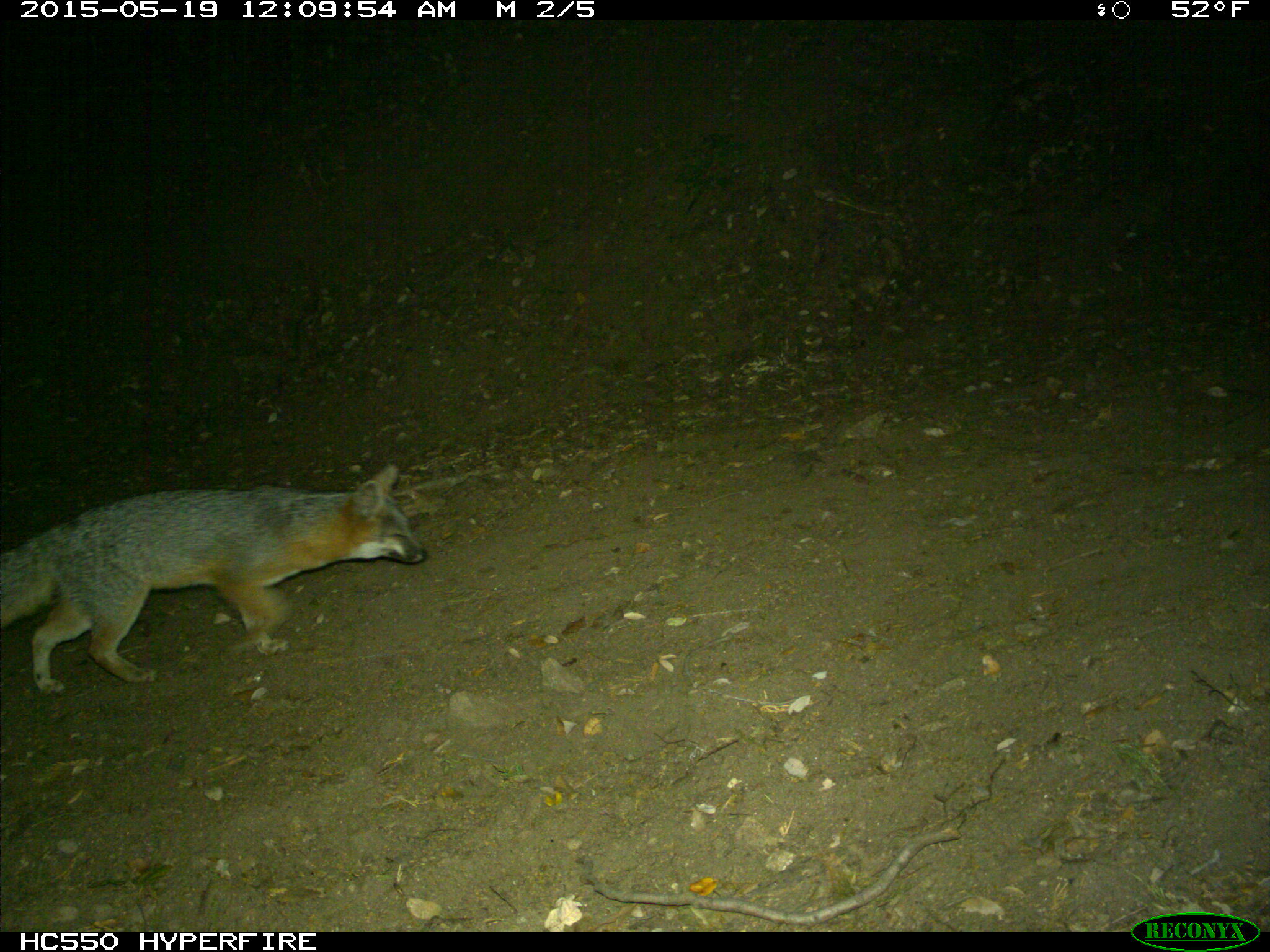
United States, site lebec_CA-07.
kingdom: Animalia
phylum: Chordata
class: Mammalia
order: Carnivora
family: Canidae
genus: Urocyon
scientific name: Urocyon cinereoargenteus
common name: gray fox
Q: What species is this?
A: Urocyon cinereoargenteus (gray fox).